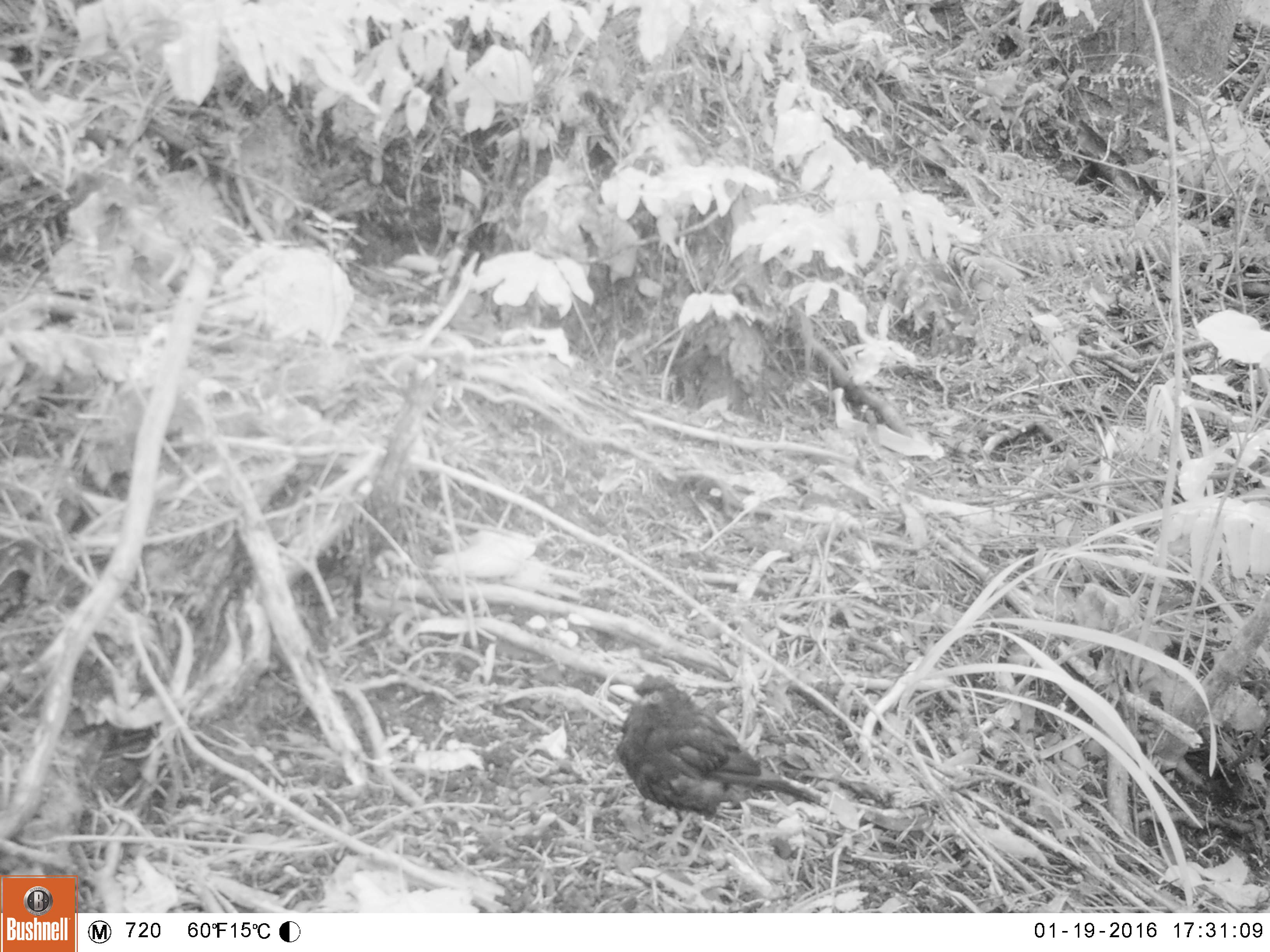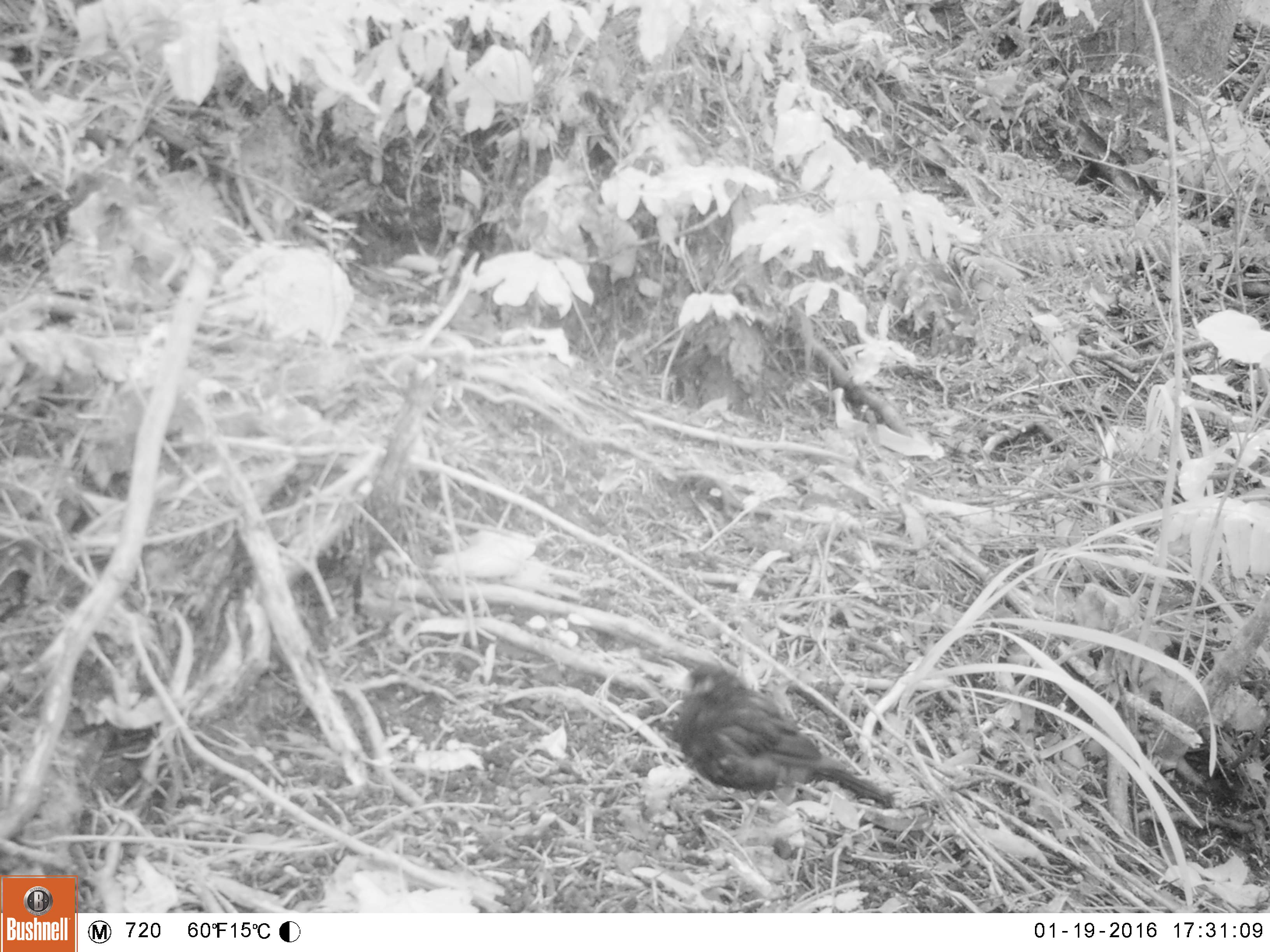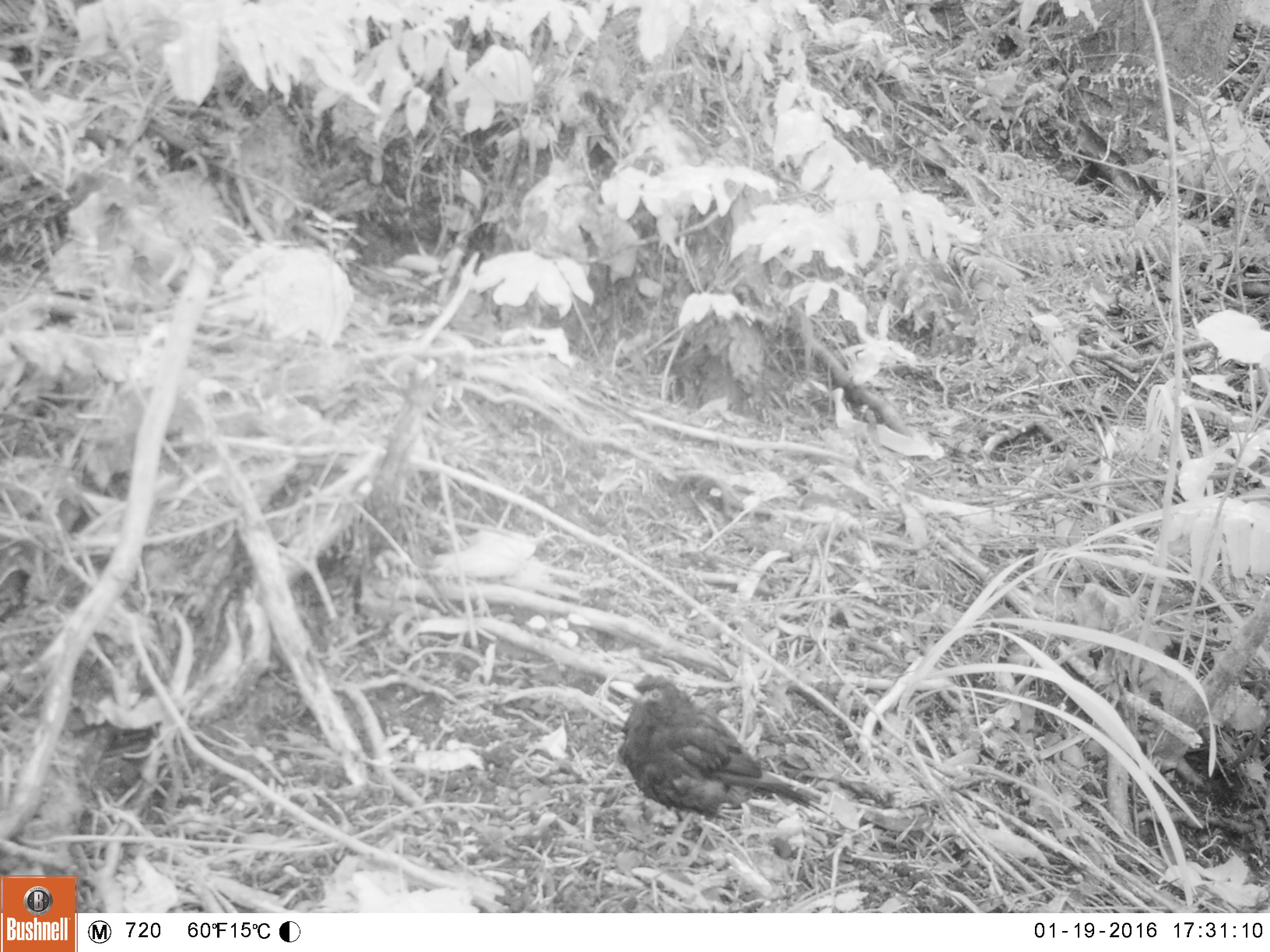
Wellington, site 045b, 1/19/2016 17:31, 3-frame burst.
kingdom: Animalia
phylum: Chordata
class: Aves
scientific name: Aves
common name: bird